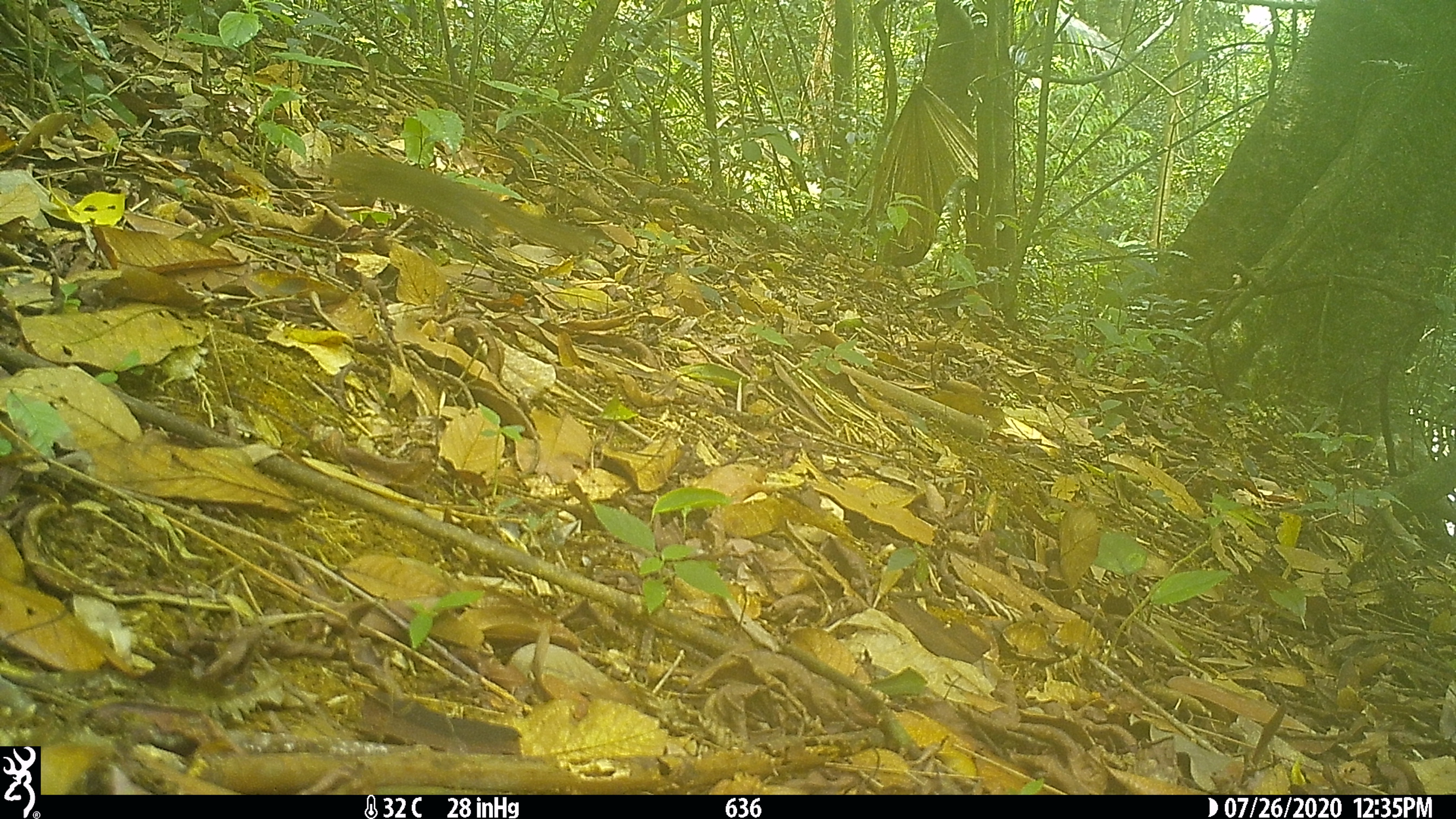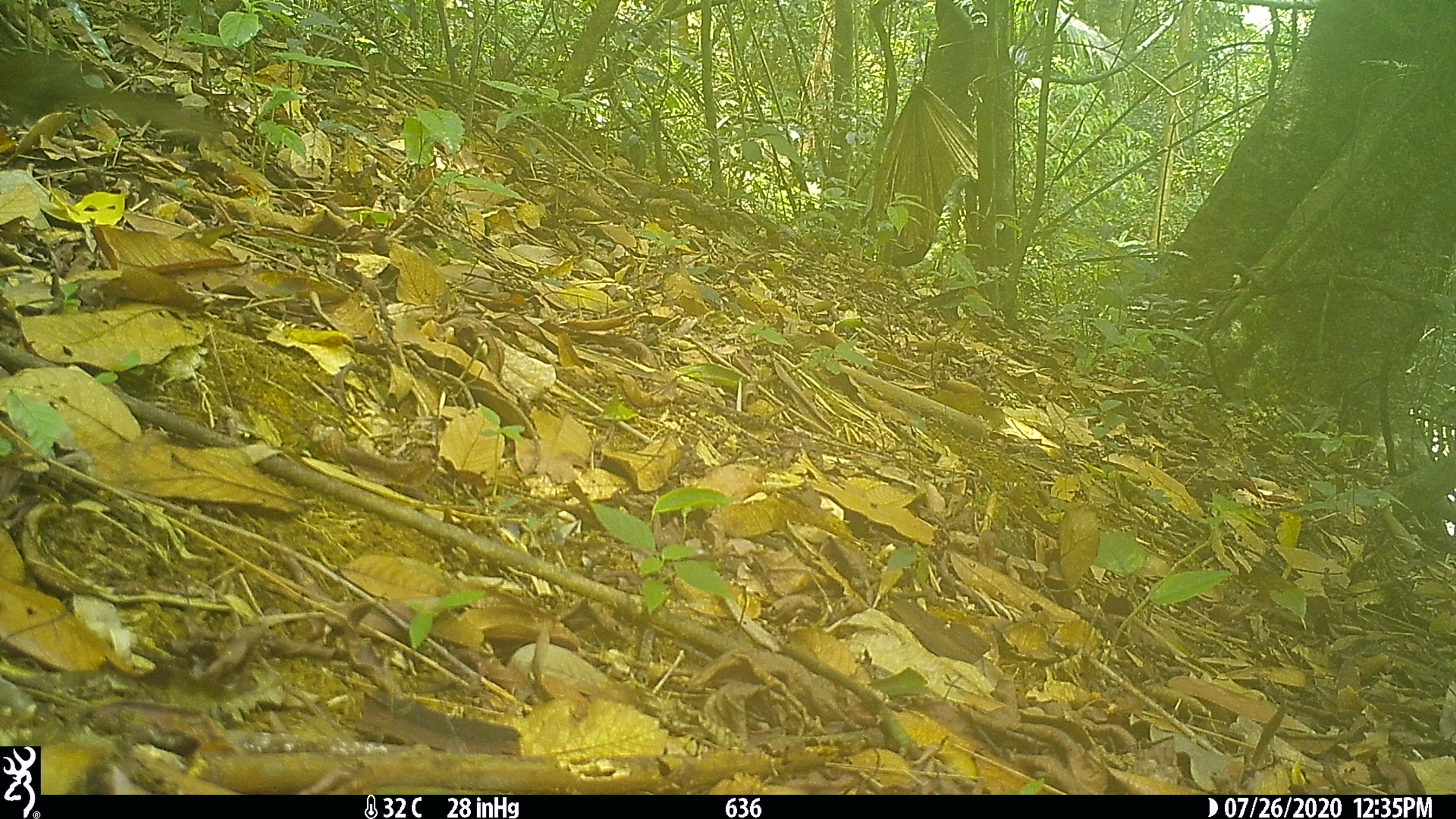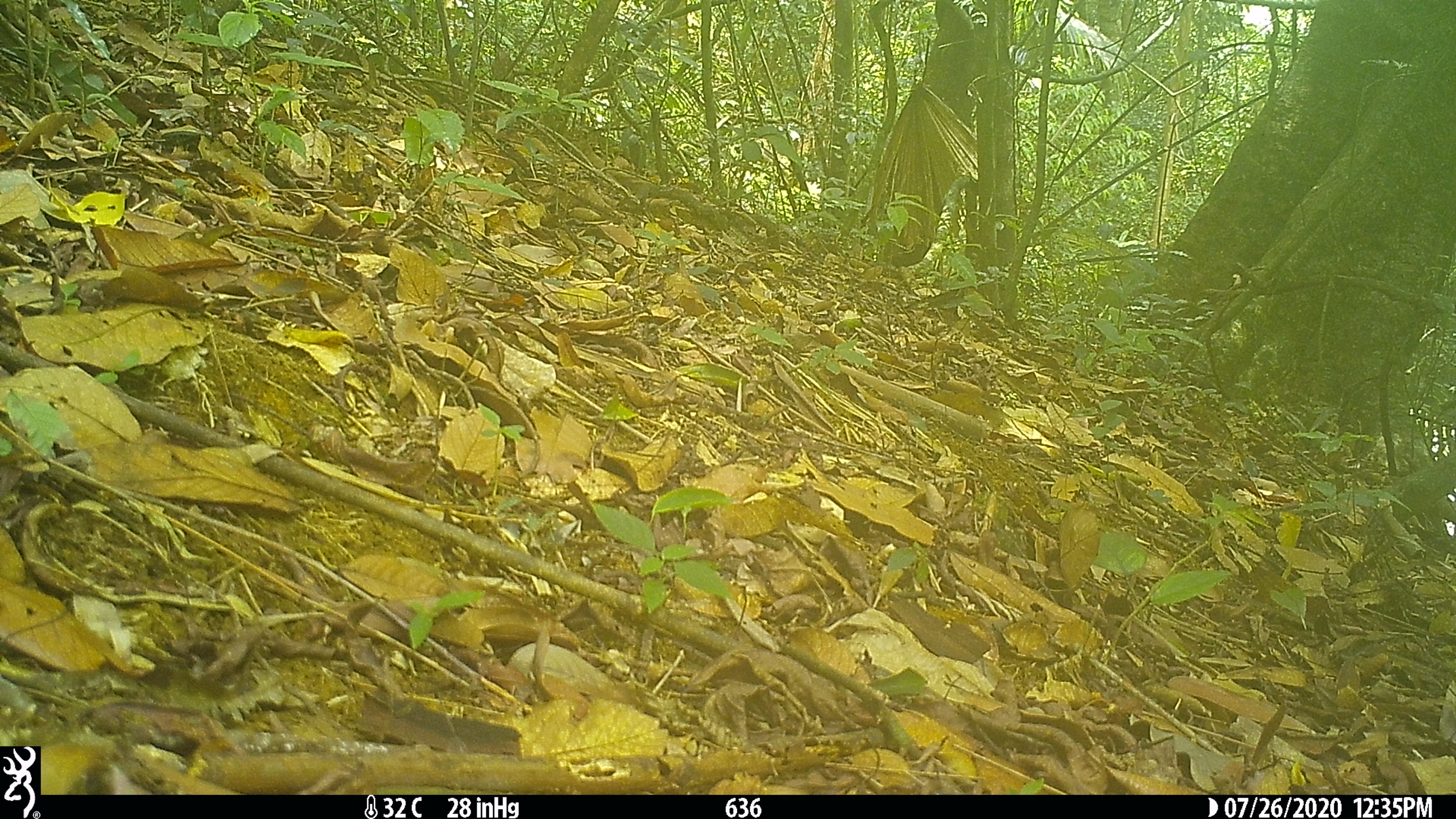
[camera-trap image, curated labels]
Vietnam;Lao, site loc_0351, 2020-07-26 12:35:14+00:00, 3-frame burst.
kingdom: Animalia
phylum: Chordata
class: Mammalia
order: Scandentia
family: Tupaiidae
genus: Tupaia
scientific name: Tupaia belangeri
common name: northern treeshrew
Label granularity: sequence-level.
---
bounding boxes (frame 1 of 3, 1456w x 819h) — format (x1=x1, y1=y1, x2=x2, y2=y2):
northern treeshrew: (x1=320, y1=151, x2=594, y2=255)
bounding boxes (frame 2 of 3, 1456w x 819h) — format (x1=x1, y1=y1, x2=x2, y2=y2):
northern treeshrew: (x1=0, y1=49, x2=228, y2=142)